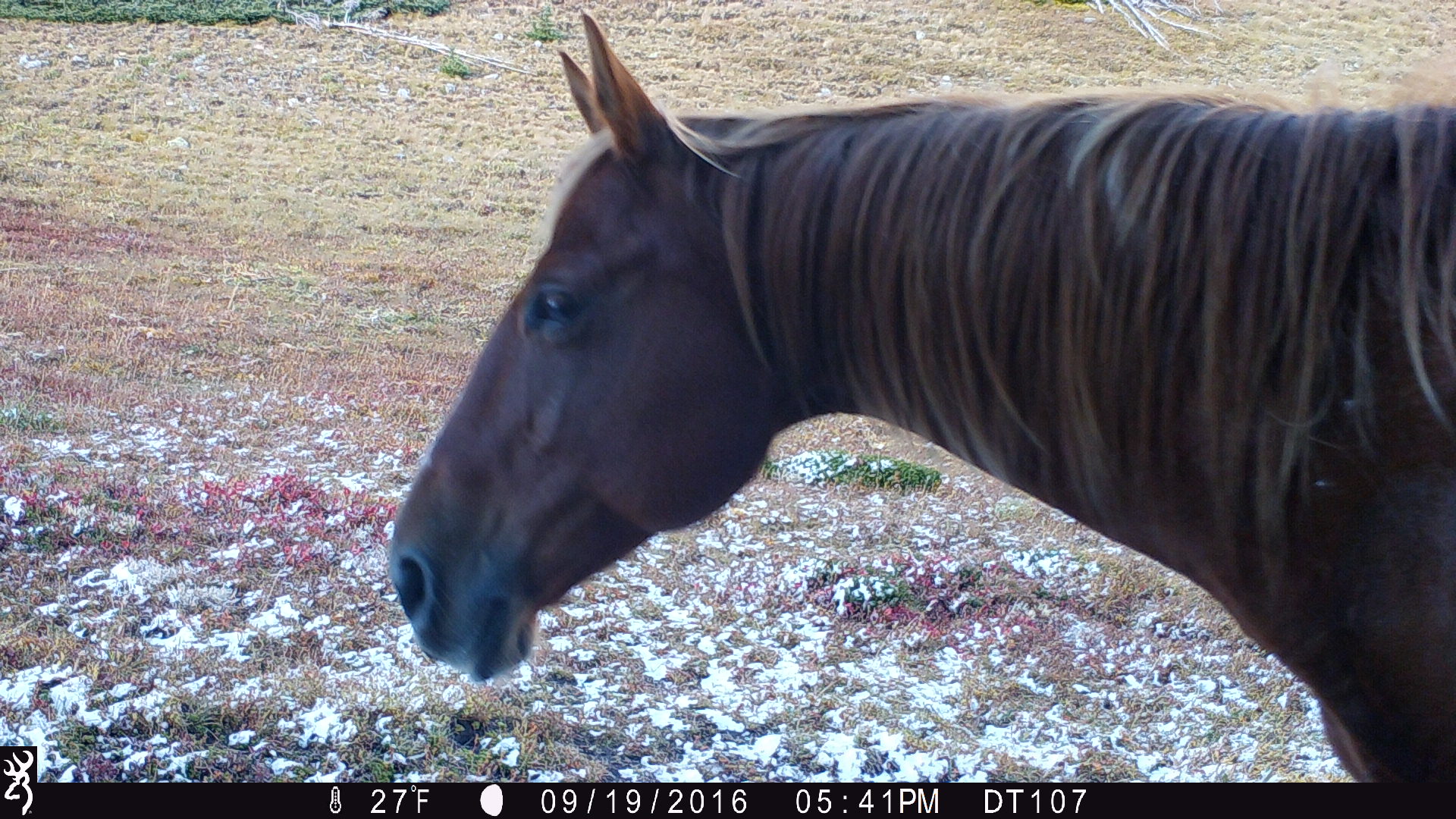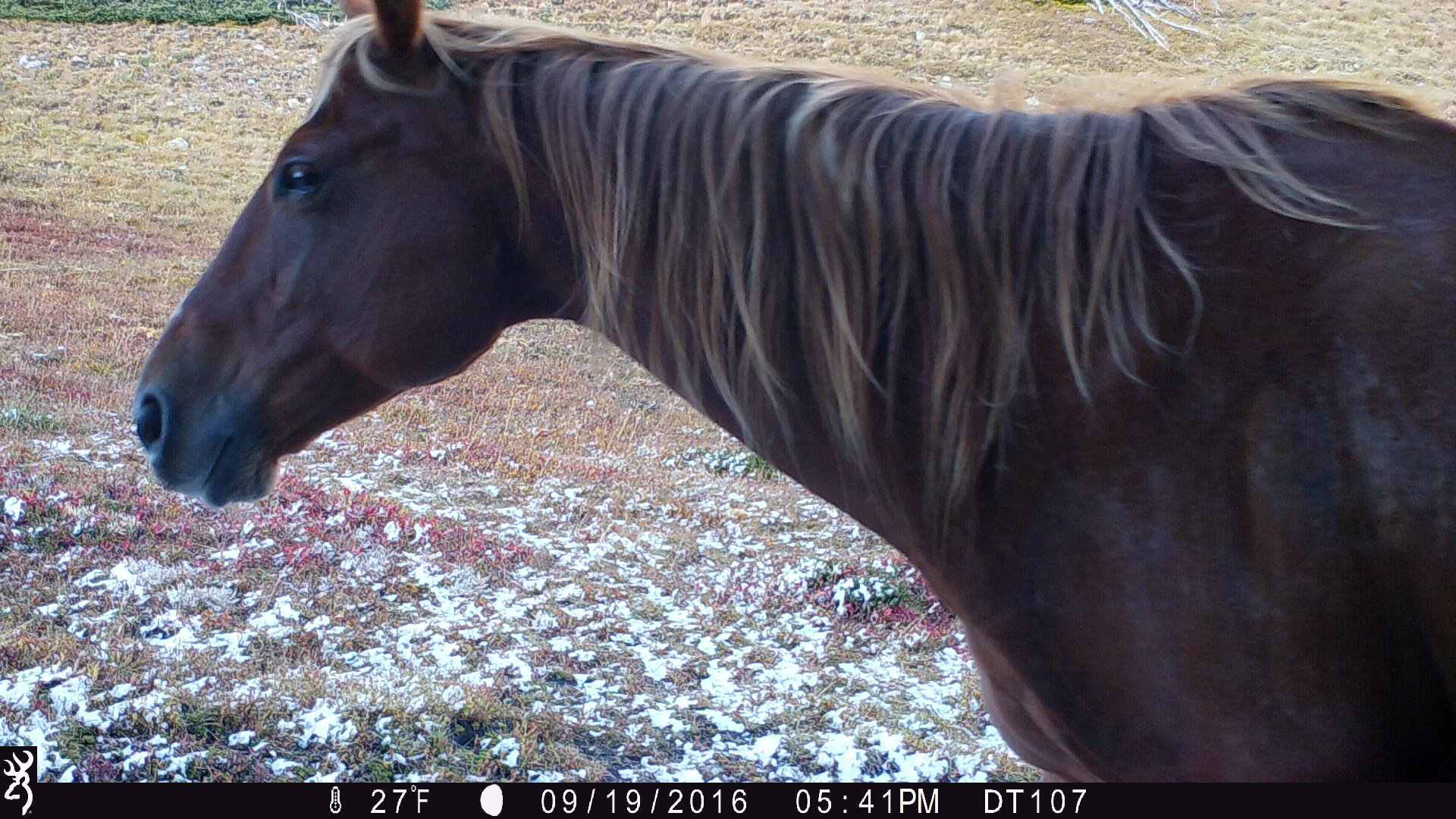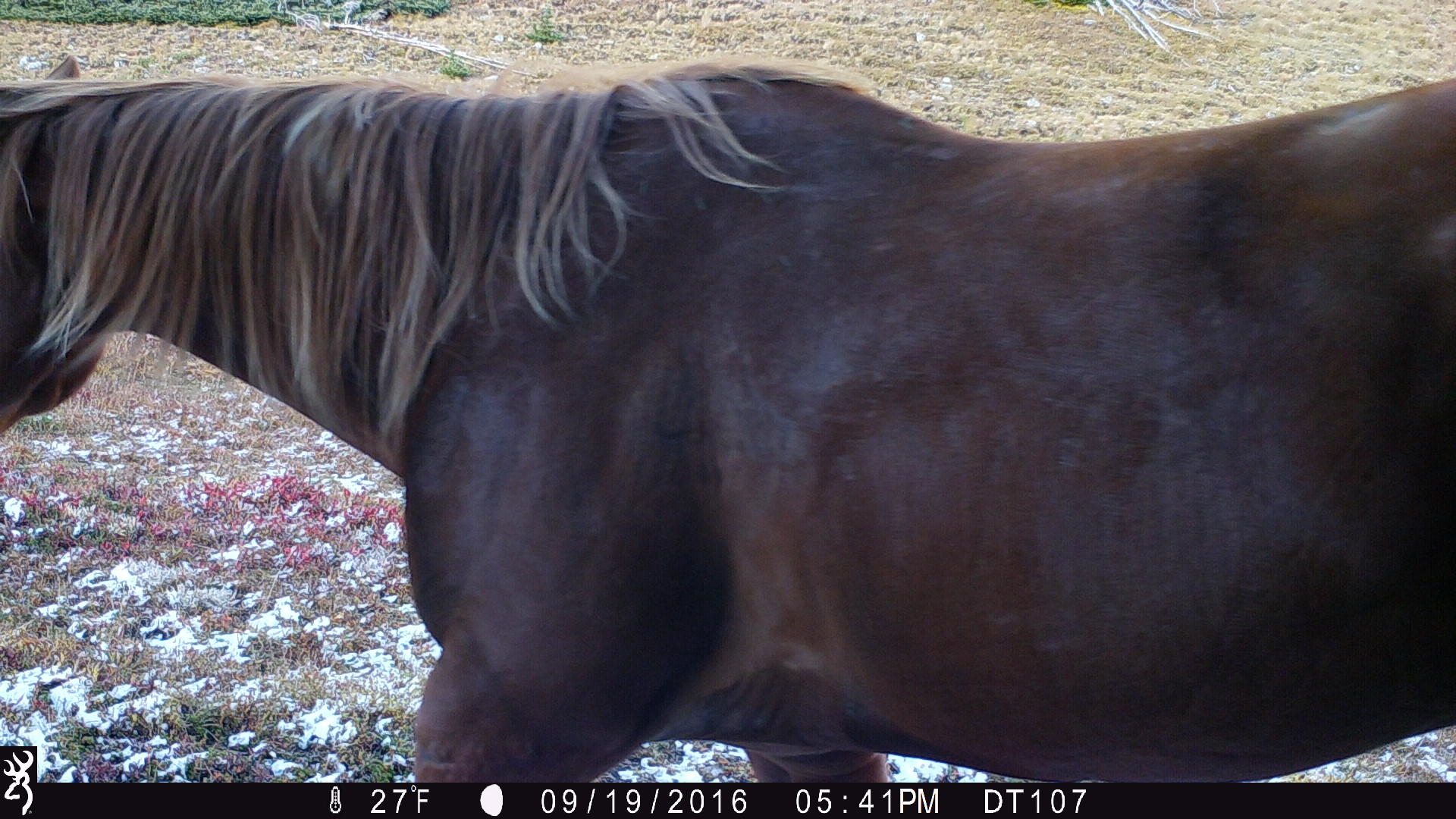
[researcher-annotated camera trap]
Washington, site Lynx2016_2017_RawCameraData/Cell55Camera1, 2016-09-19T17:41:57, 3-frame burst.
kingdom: Animalia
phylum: Chordata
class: Mammalia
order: Perissodactyla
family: Equidae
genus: Equus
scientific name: Equus caballus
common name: domestic horse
Domestic horse (Equus caballus). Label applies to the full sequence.